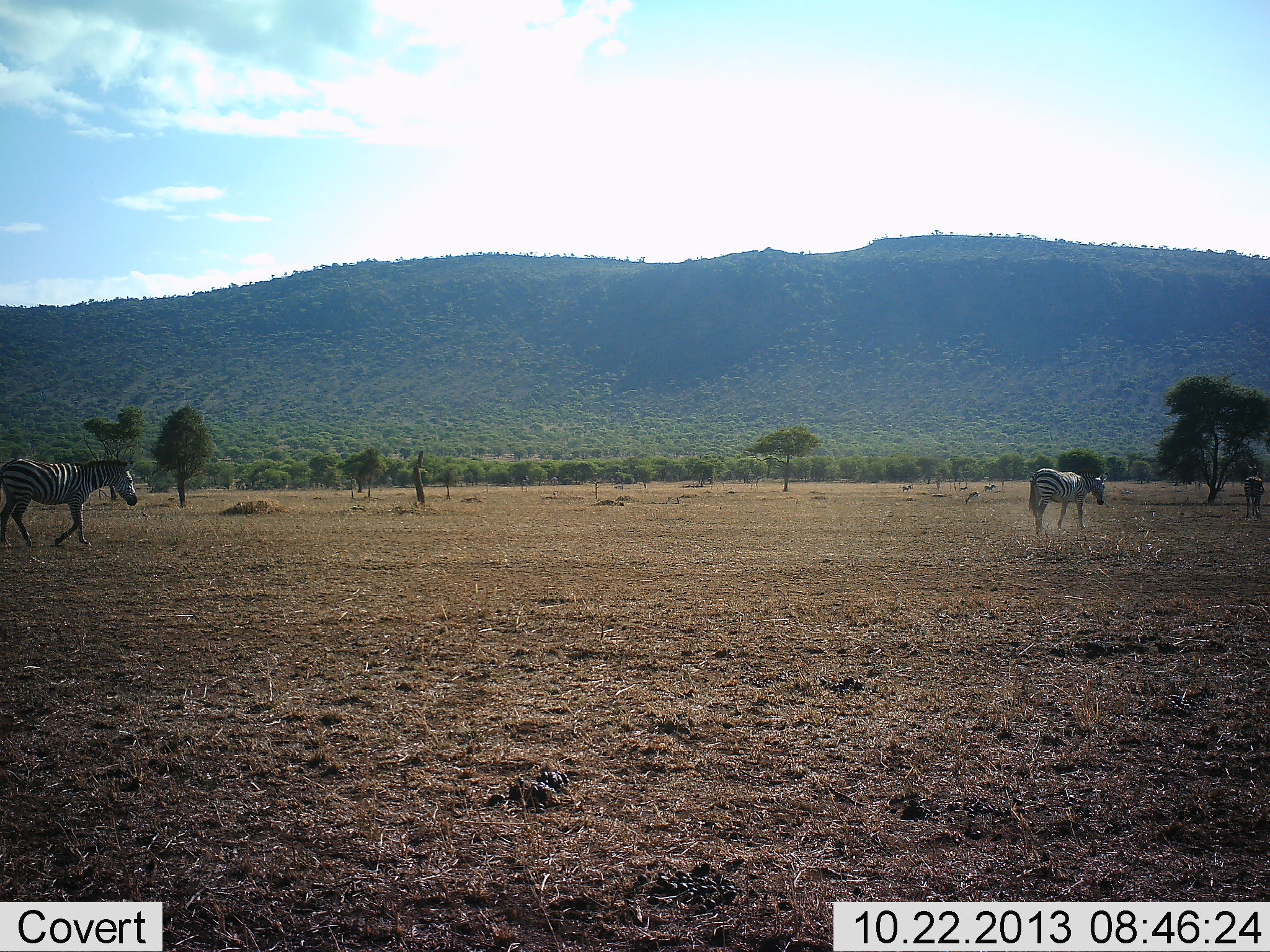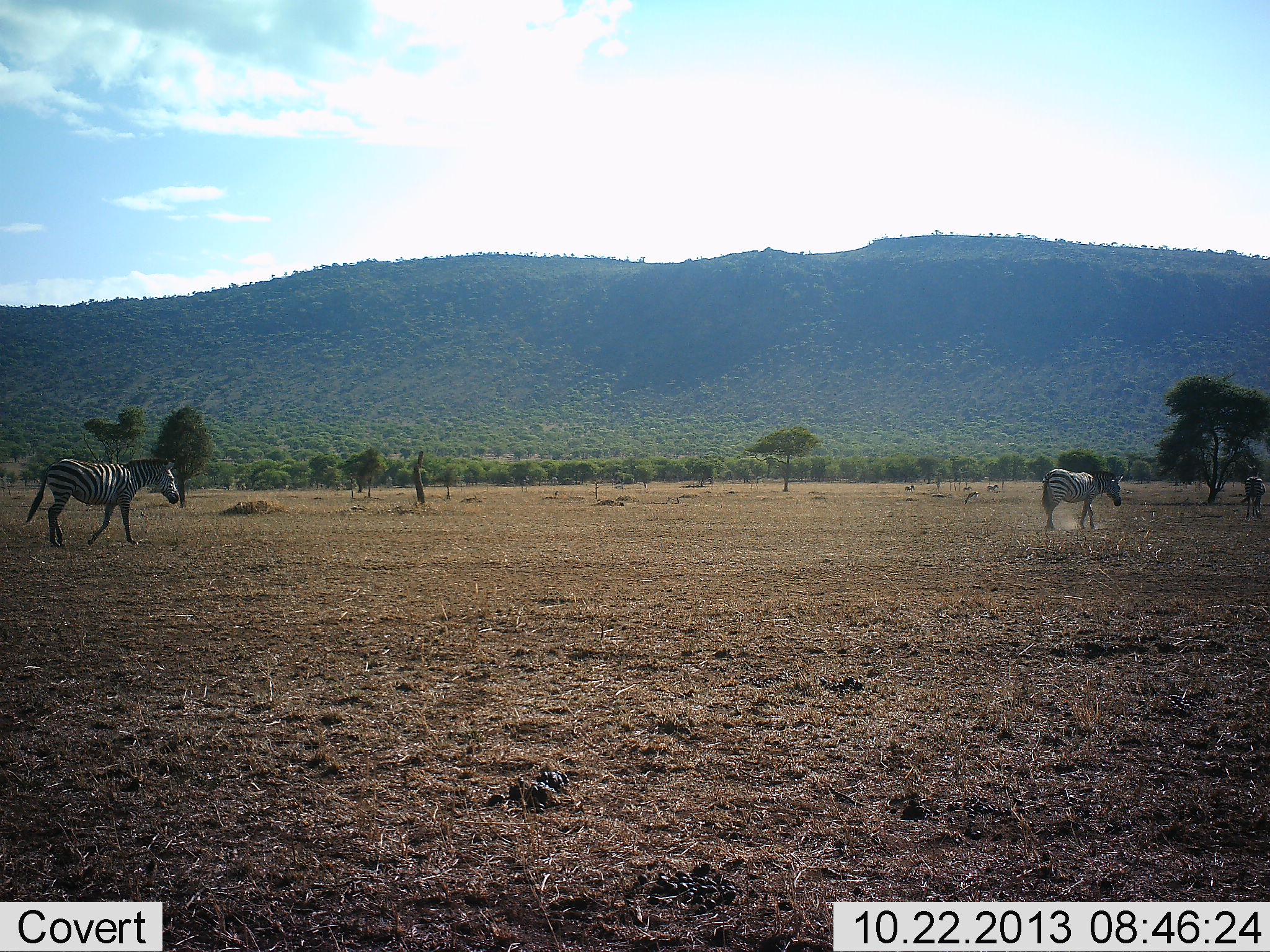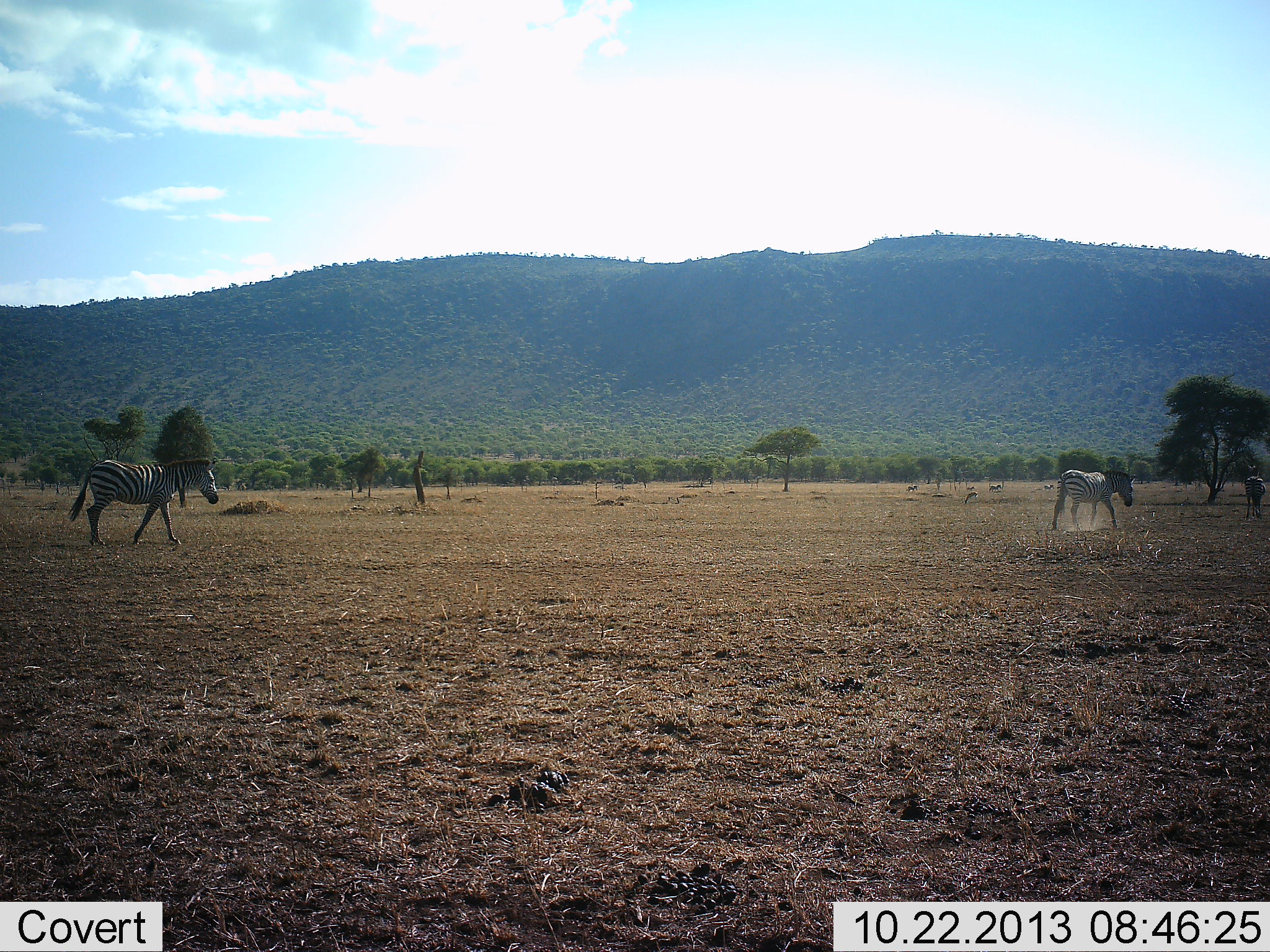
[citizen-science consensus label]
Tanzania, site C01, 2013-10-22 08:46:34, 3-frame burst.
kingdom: Animalia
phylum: Chordata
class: Mammalia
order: Perissodactyla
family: Equidae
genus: Equus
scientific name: Equus quagga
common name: plains zebra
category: zebra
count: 3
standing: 20%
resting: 0%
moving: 100%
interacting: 0%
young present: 0%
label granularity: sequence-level